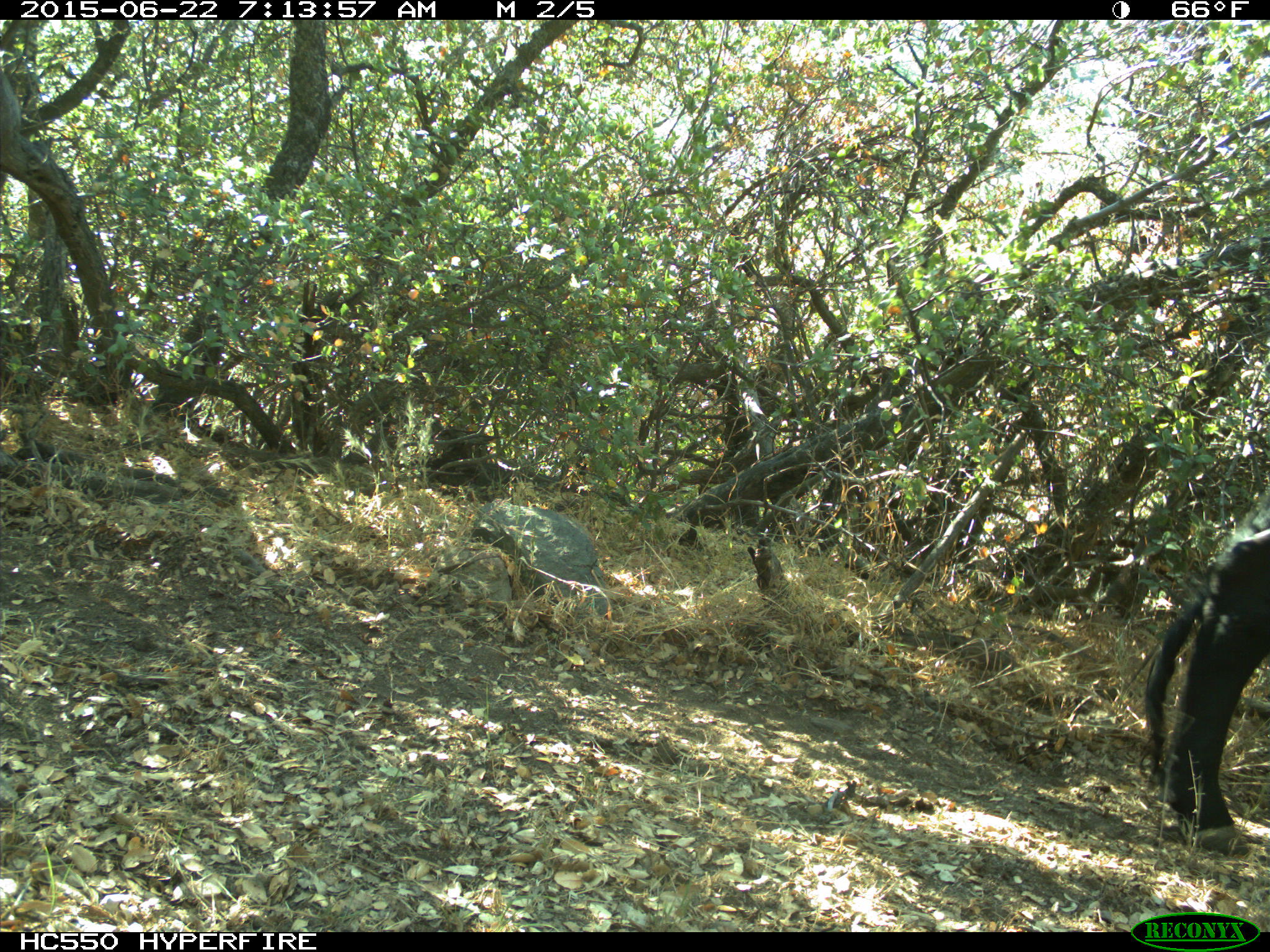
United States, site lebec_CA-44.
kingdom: Animalia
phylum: Chordata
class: Mammalia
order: Artiodactyla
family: Bovidae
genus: Bos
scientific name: Bos taurus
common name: domestic cow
Bos taurus (domestic cow).